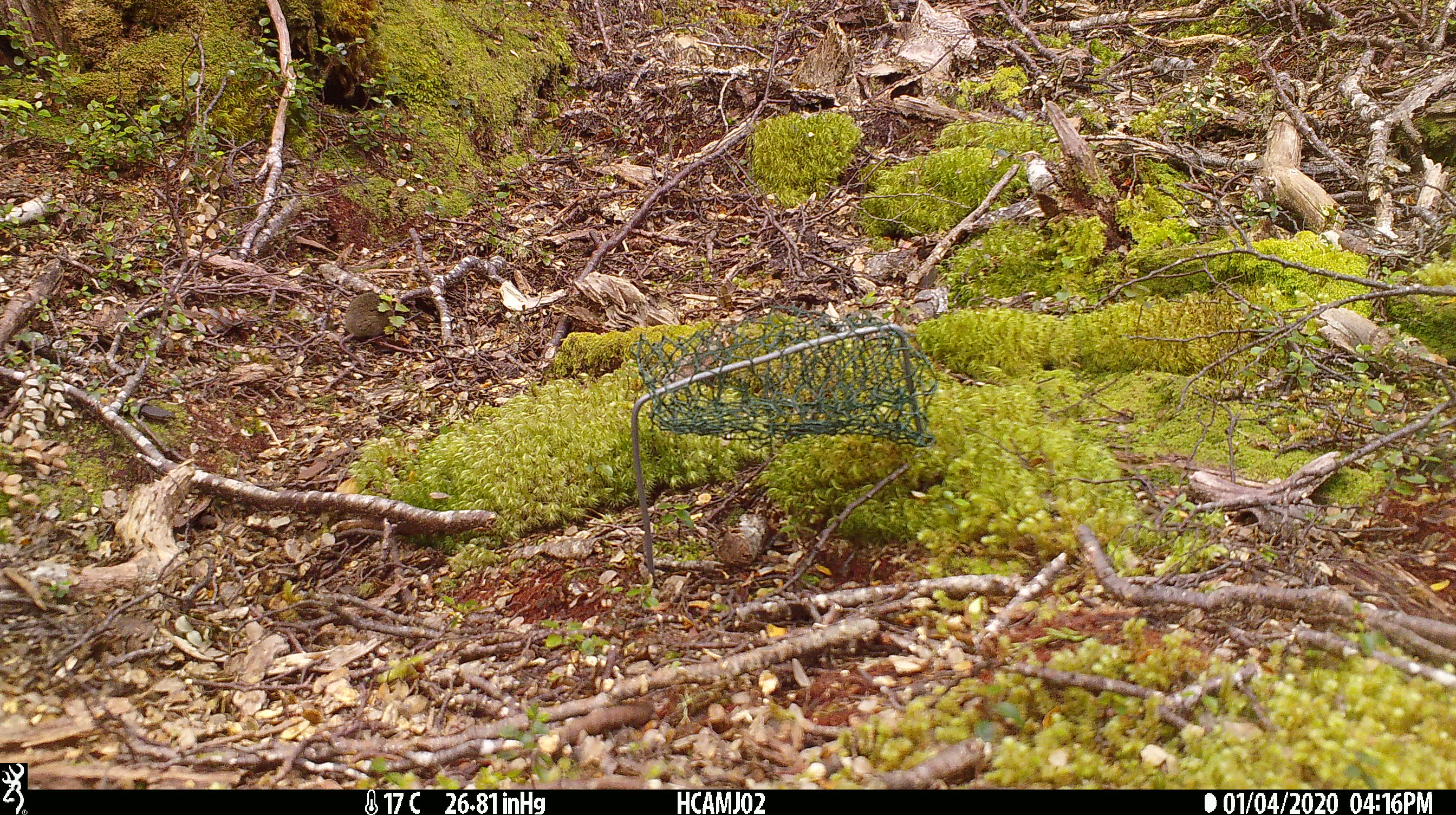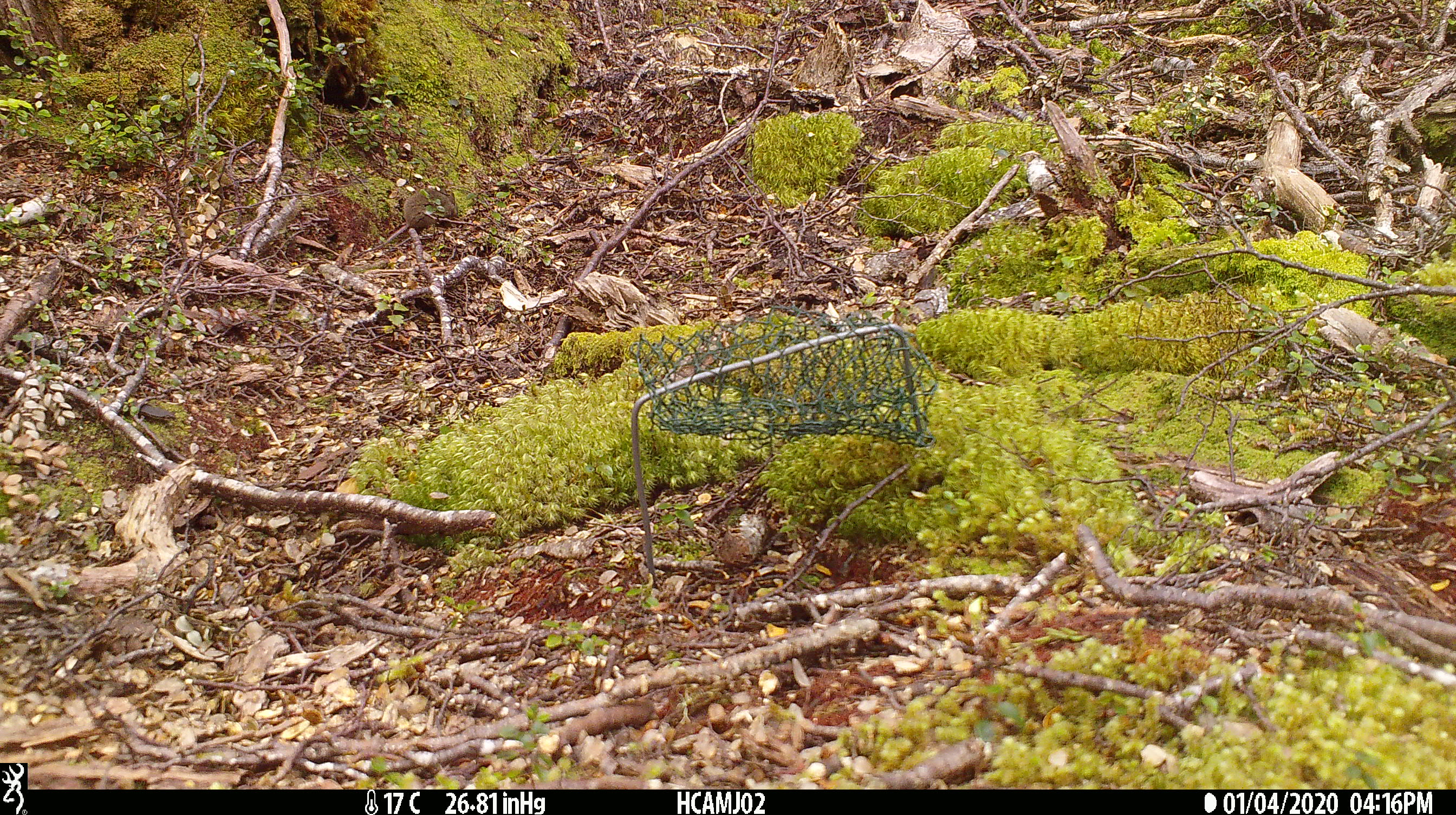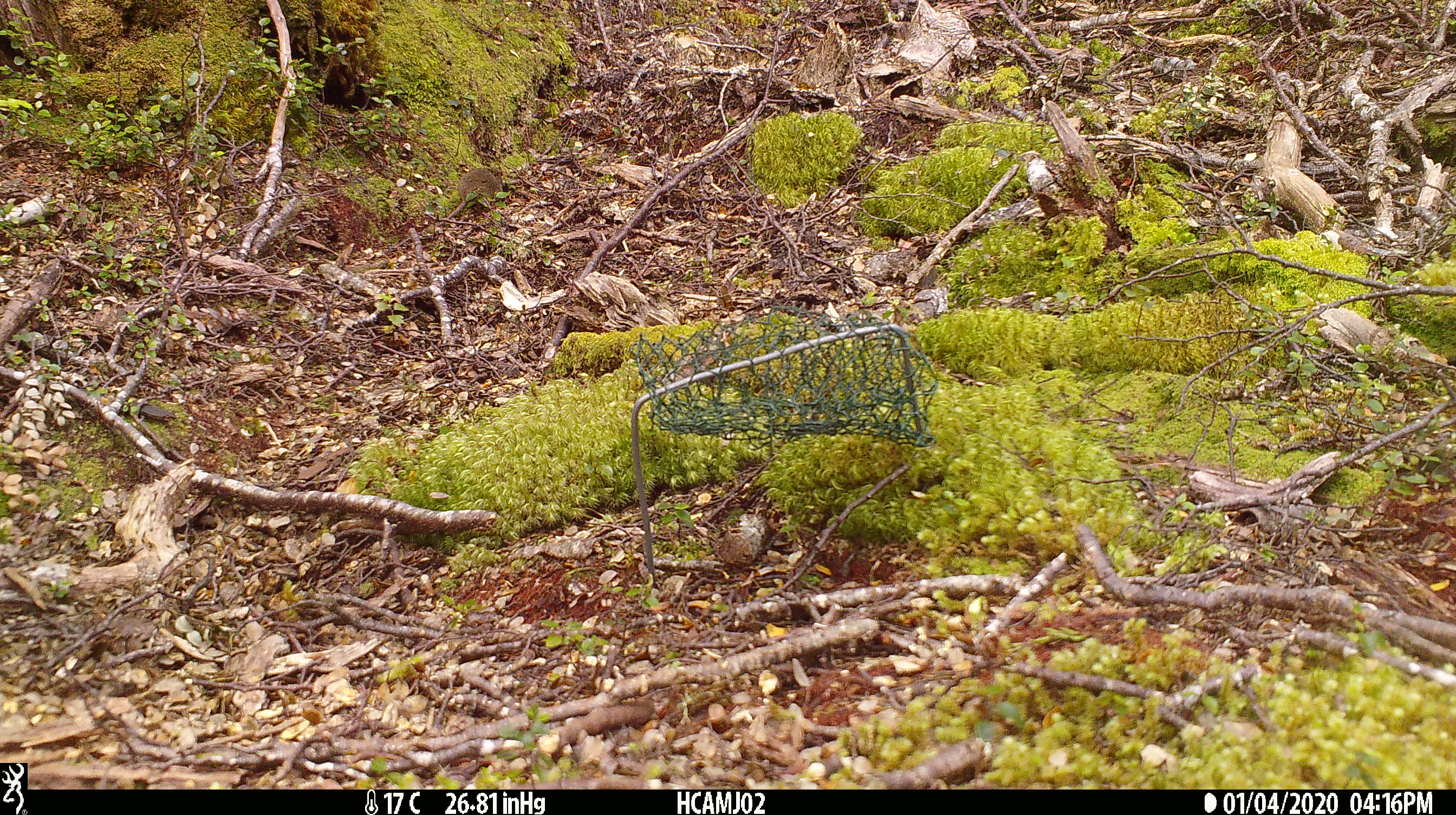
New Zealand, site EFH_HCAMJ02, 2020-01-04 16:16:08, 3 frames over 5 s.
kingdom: Animalia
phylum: Chordata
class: Mammalia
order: Rodentia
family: Muridae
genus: Mus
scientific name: Mus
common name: mouse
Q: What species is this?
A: Mouse (Mus).